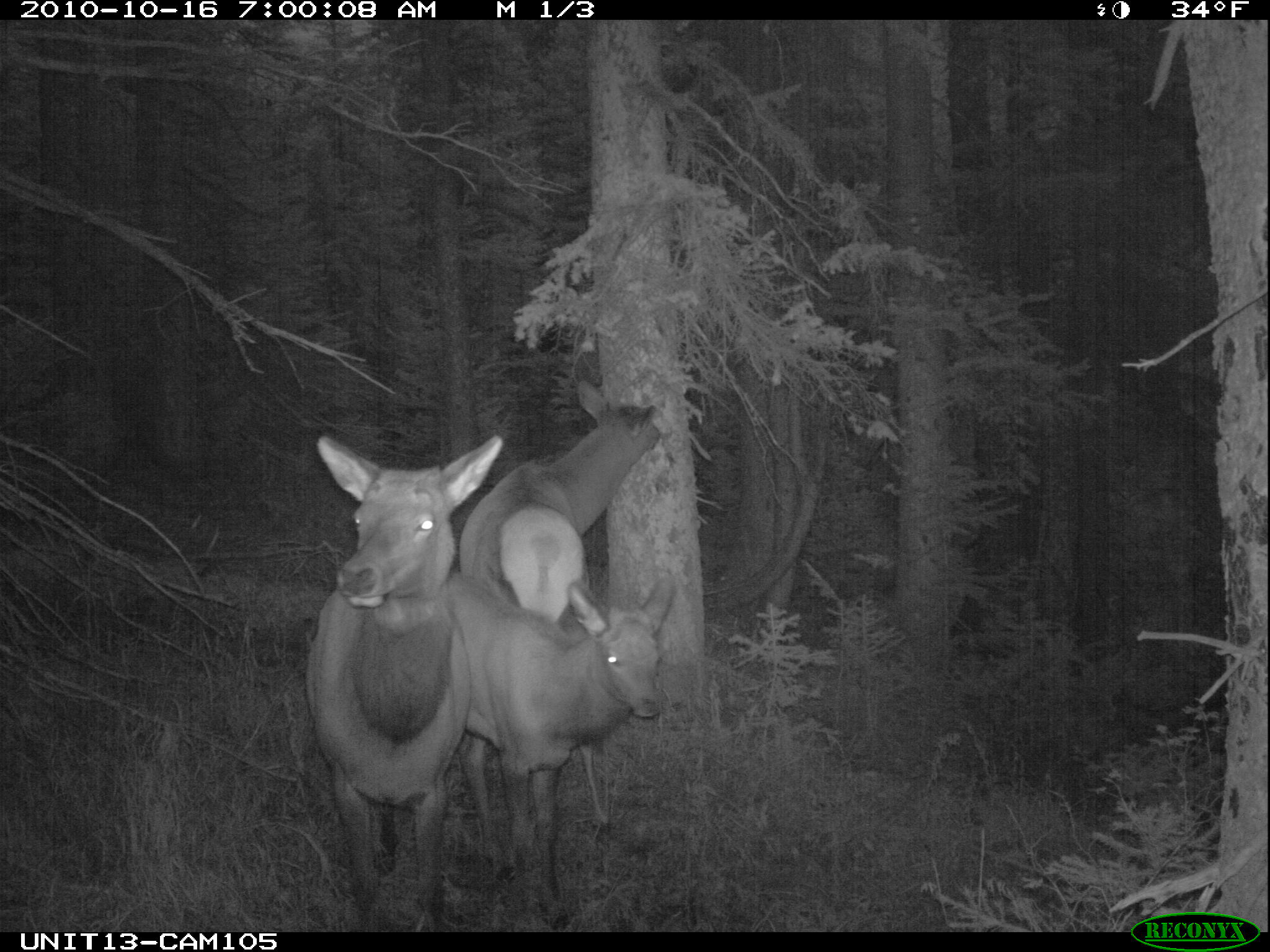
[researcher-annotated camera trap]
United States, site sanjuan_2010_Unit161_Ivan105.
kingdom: Animalia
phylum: Chordata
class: Mammalia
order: Artiodactyla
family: Cervidae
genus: Cervus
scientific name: Cervus elaphus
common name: red deer